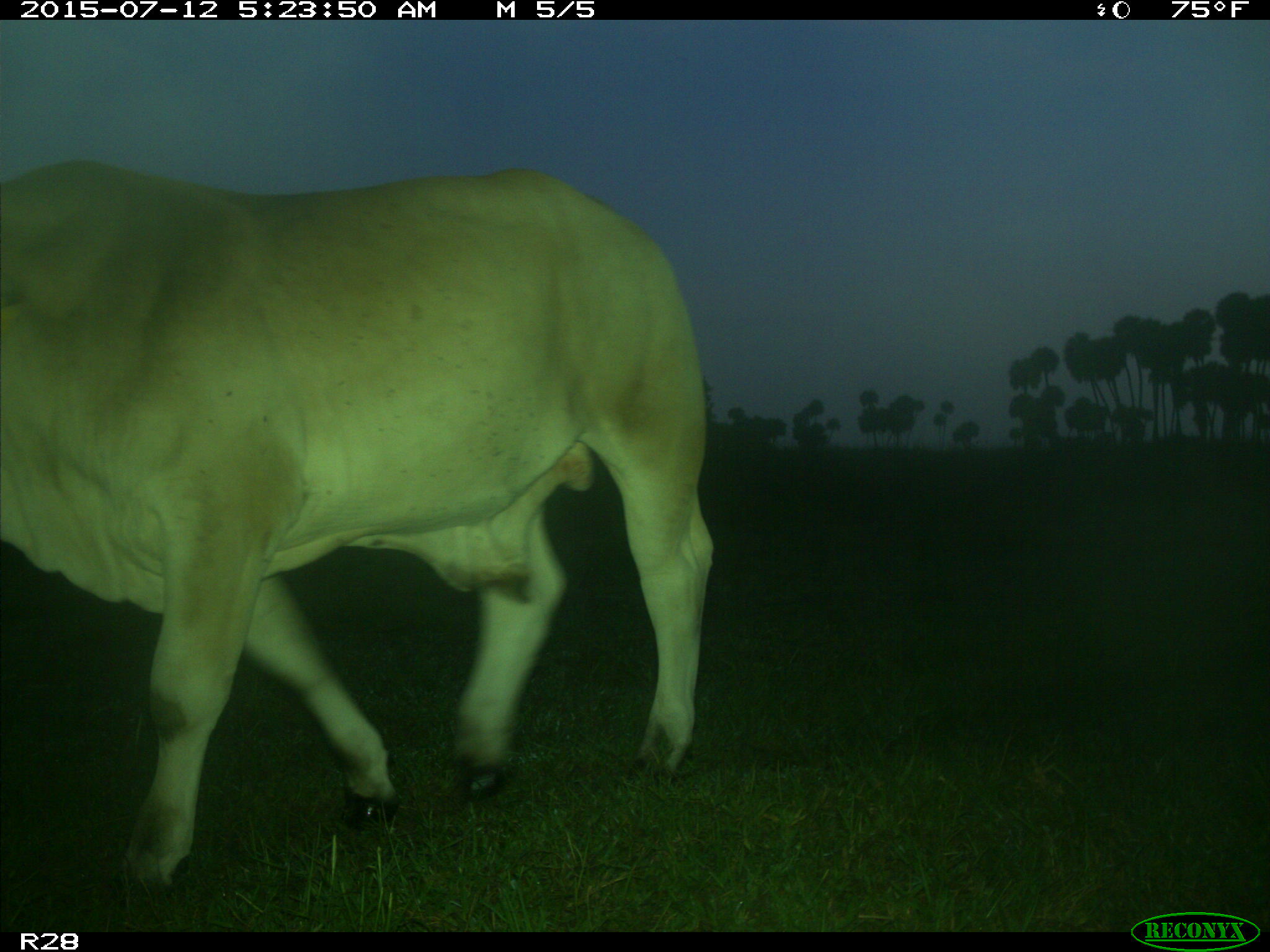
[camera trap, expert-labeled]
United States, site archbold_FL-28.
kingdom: Animalia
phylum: Chordata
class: Mammalia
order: Artiodactyla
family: Bovidae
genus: Bos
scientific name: Bos taurus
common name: domestic cow